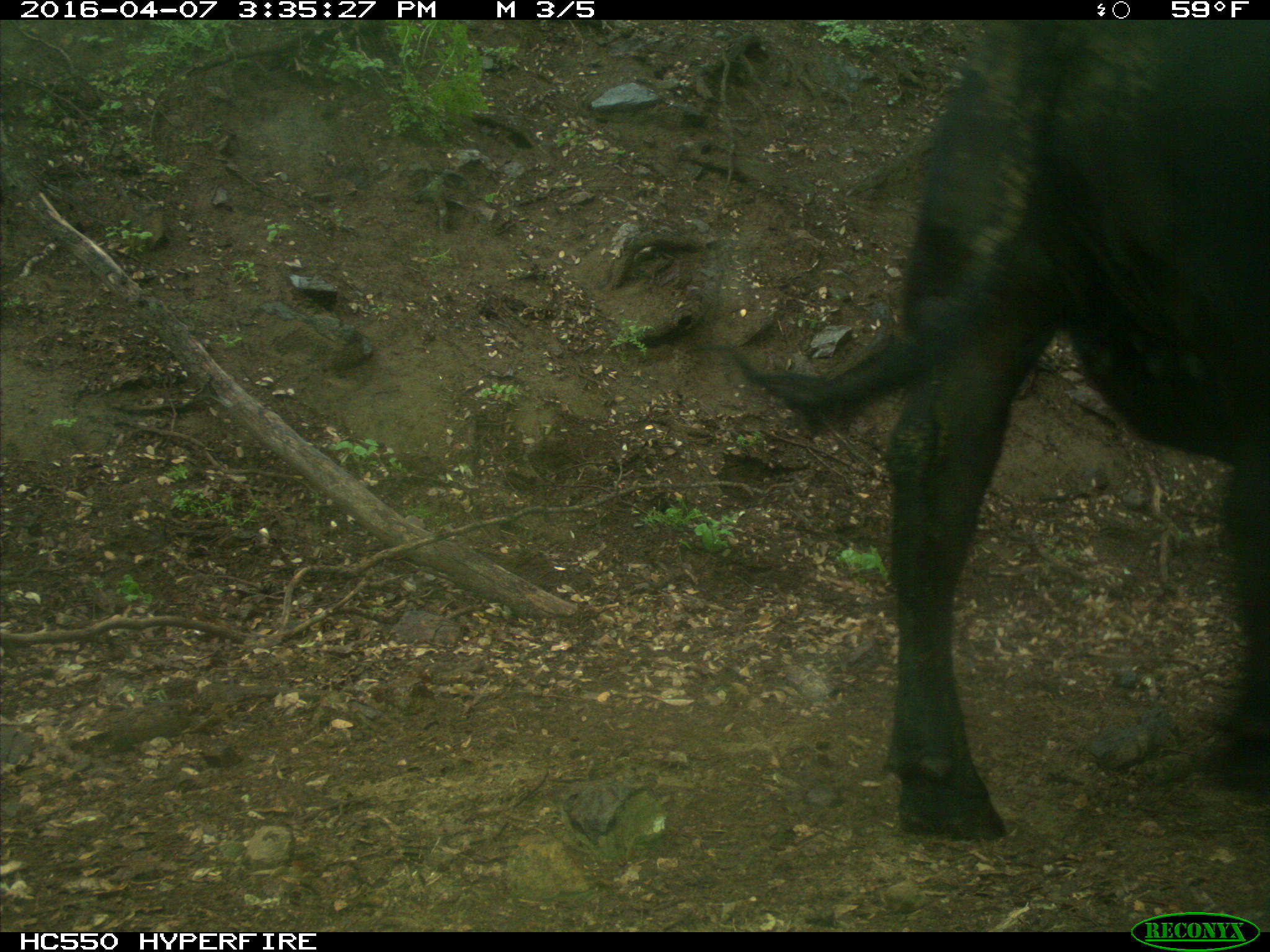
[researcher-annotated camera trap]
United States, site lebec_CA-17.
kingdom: Animalia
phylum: Chordata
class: Mammalia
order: Artiodactyla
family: Bovidae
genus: Bos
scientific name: Bos taurus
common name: domestic cow